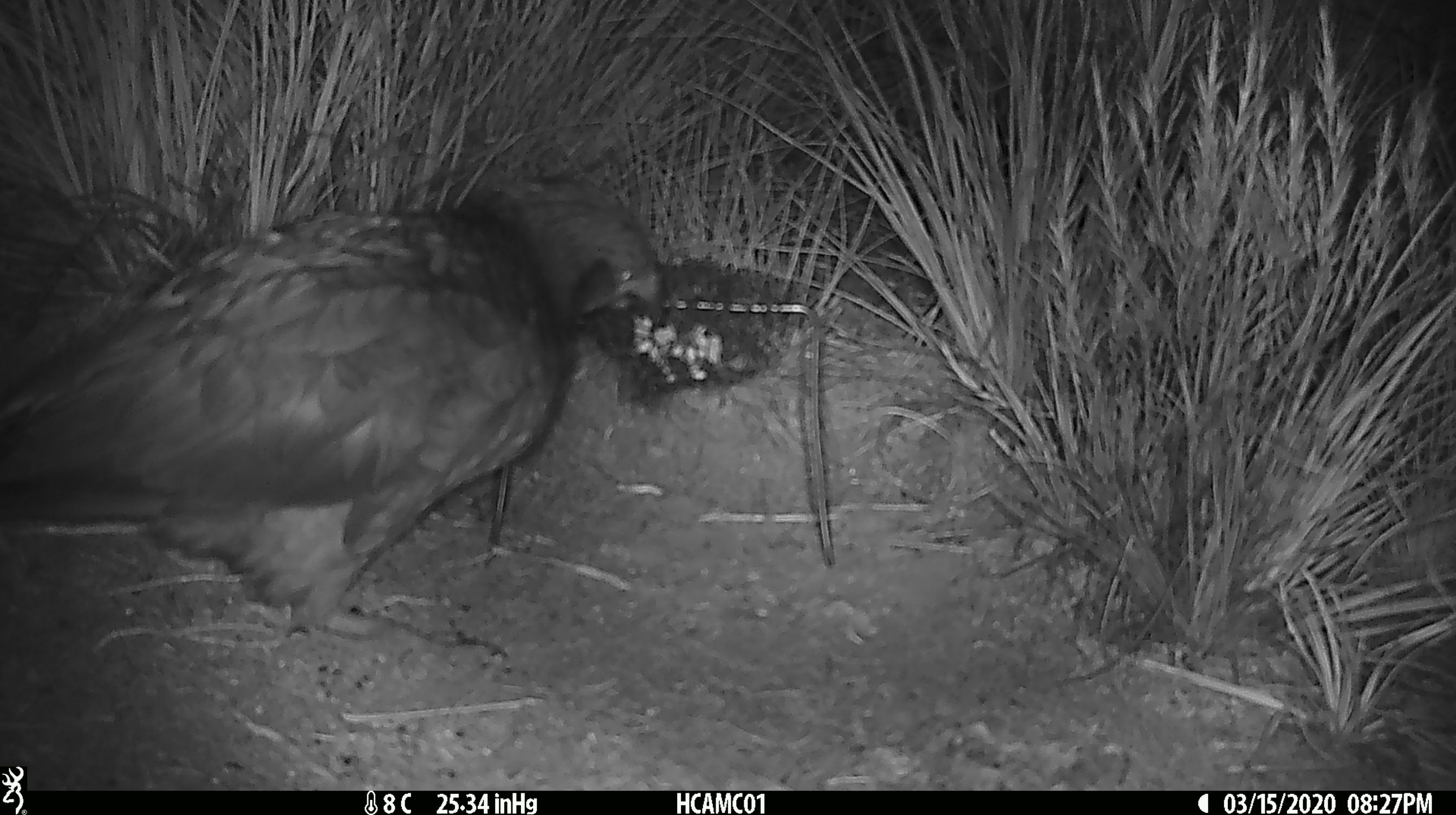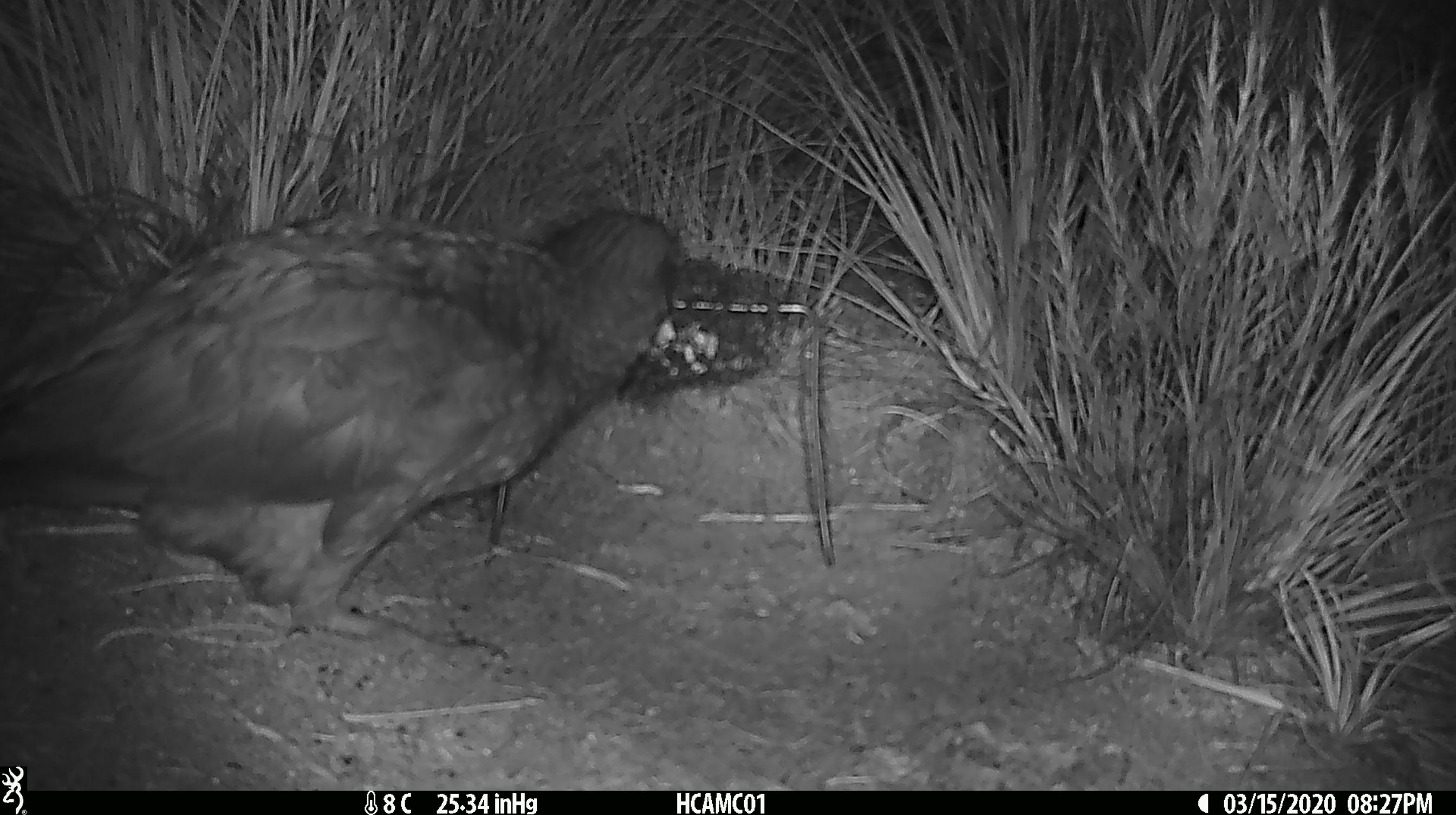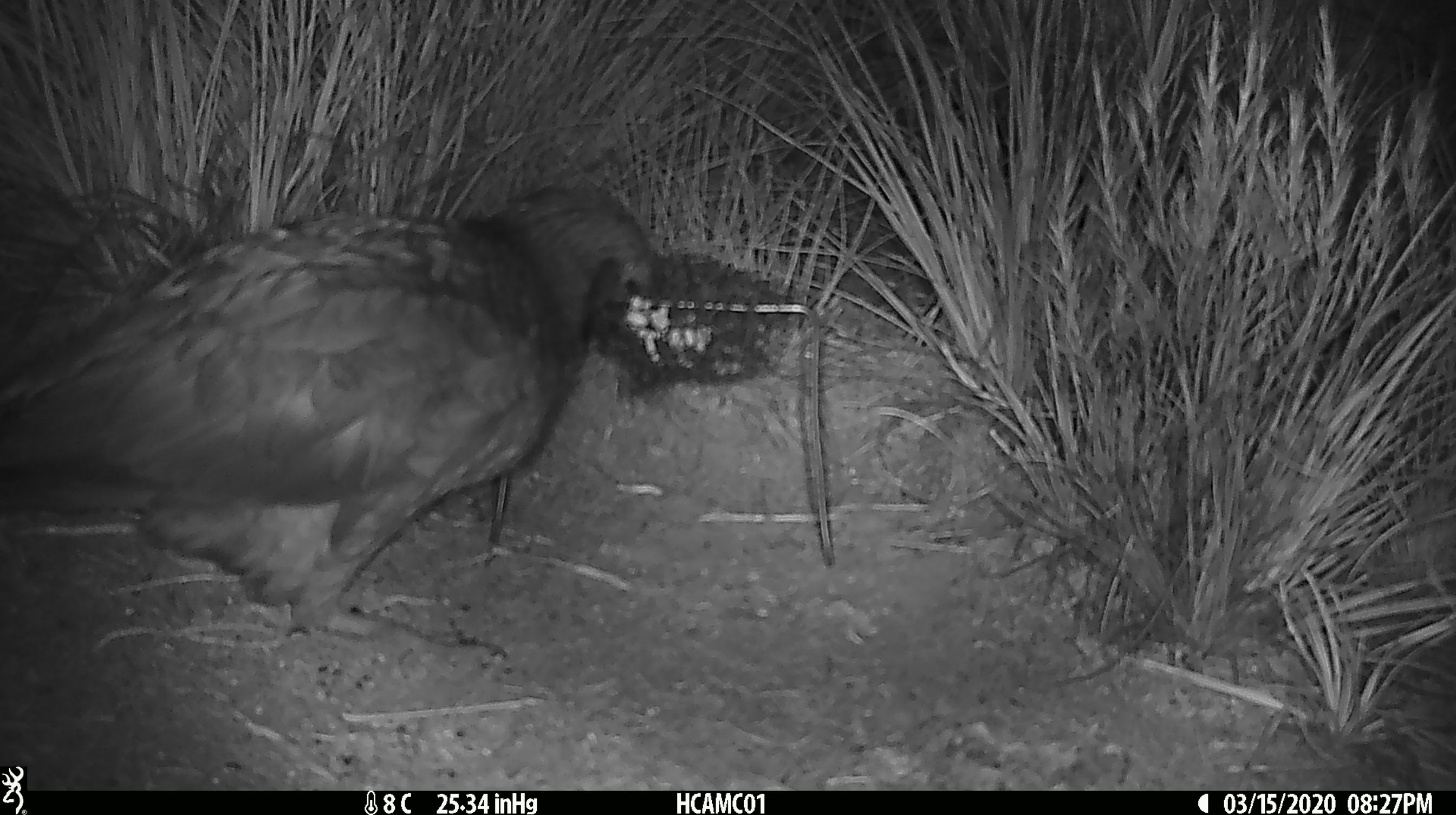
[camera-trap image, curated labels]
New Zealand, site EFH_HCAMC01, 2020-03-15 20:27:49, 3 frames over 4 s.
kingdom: Animalia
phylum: Chordata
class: Aves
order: Psittaciformes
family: Strigopidae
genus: Nestor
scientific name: Nestor notabilis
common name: kea